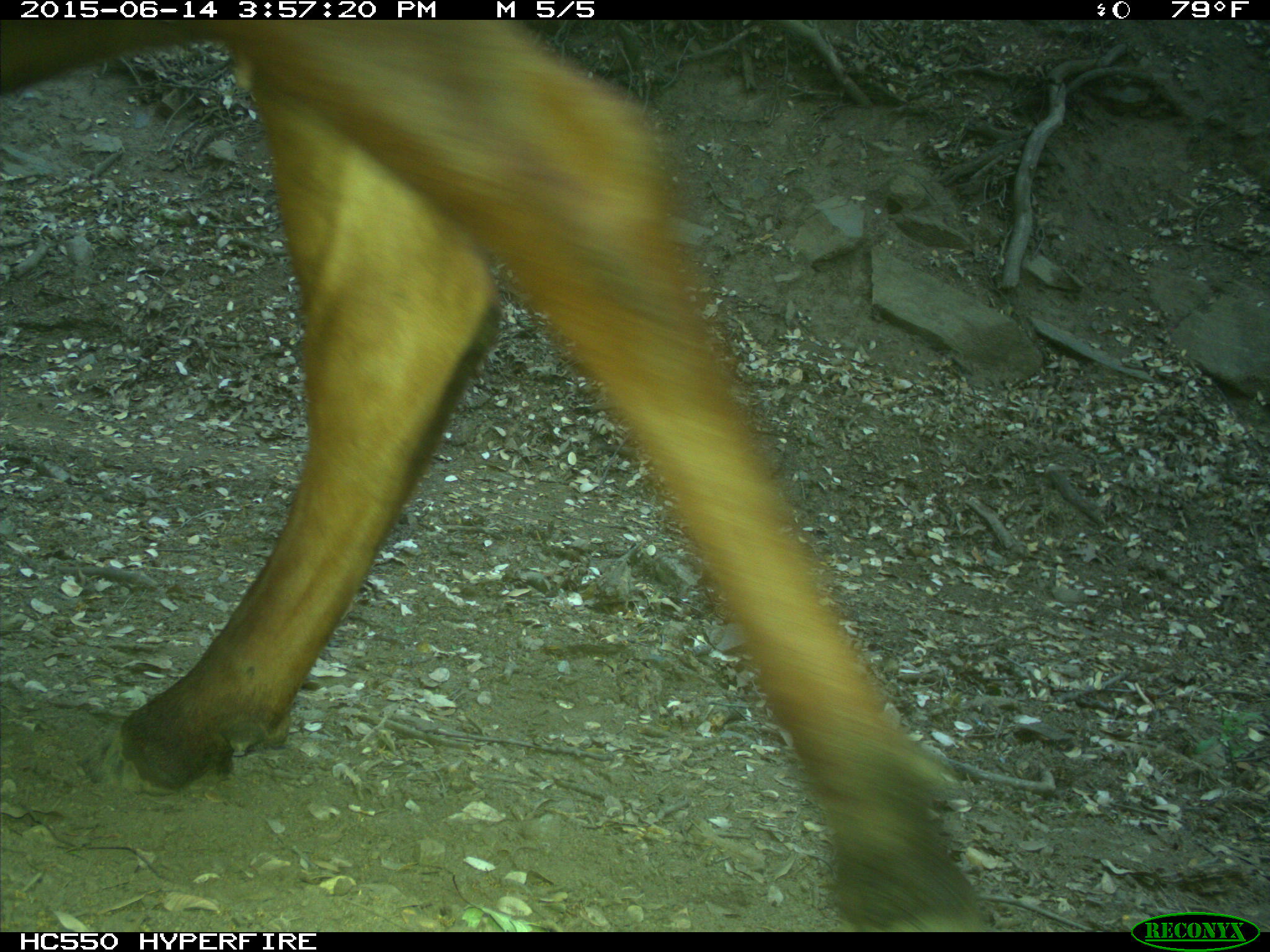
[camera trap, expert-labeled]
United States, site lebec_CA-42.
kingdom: Animalia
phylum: Chordata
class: Mammalia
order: Artiodactyla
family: Bovidae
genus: Bos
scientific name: Bos taurus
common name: domestic cow